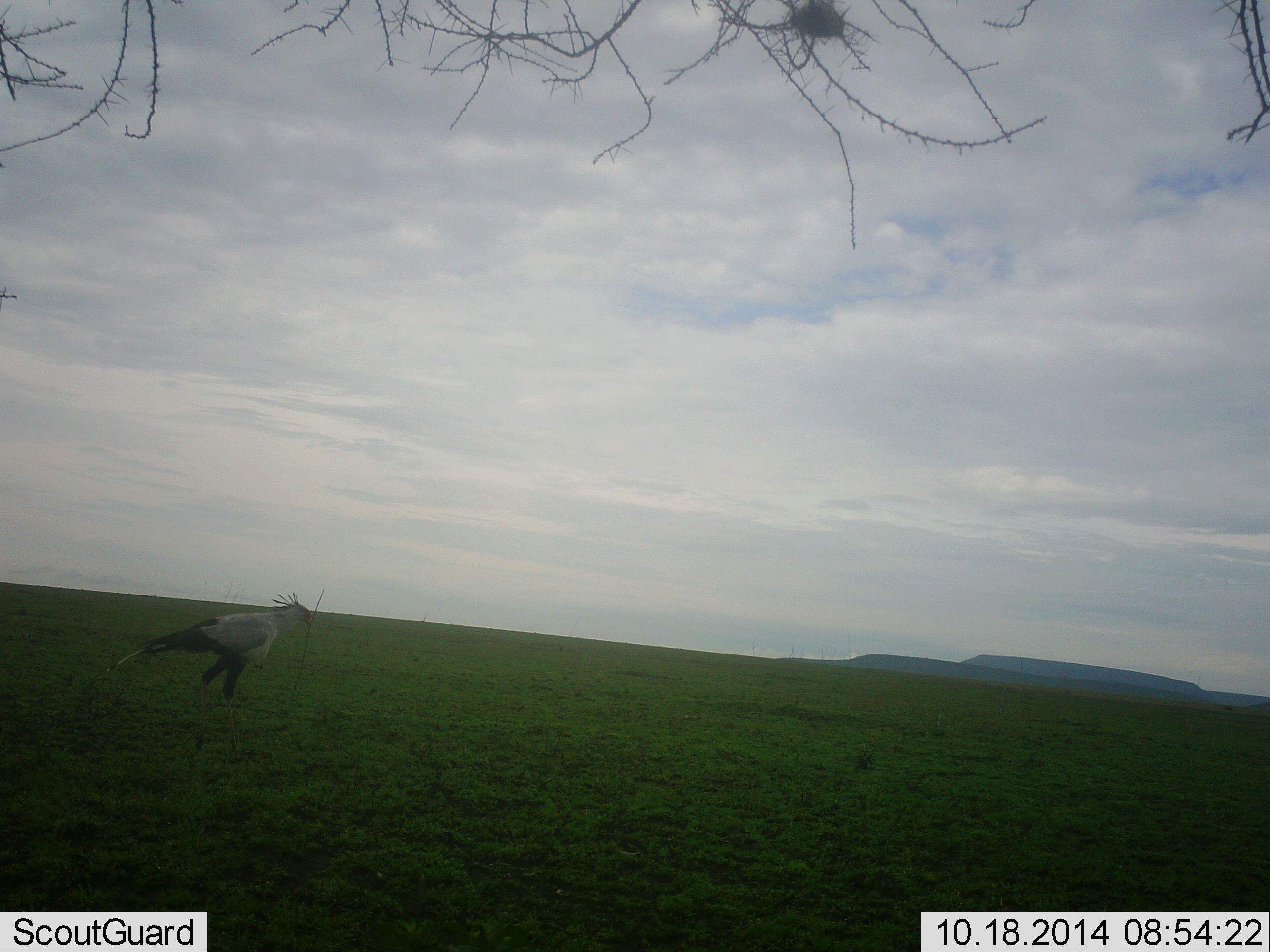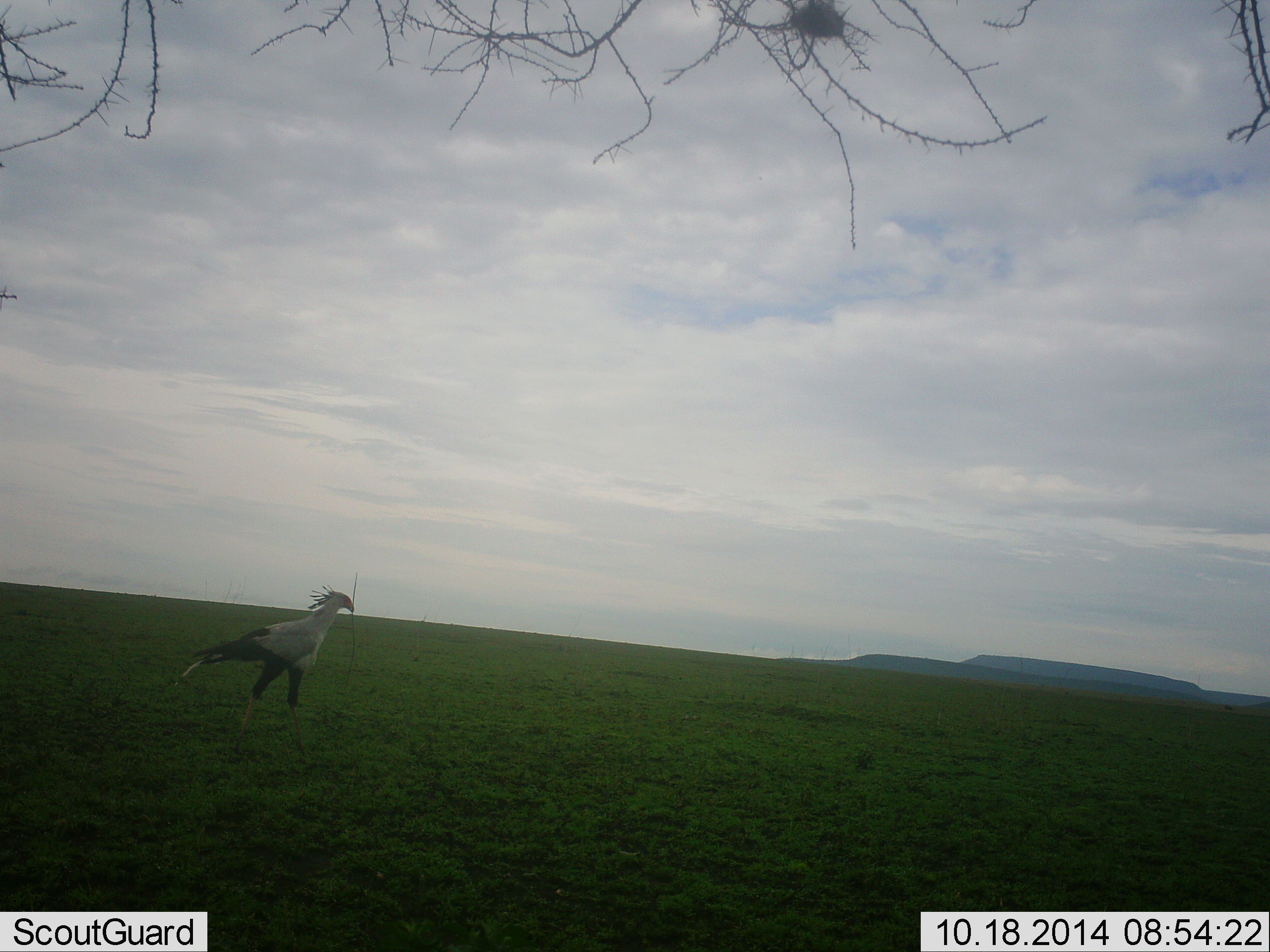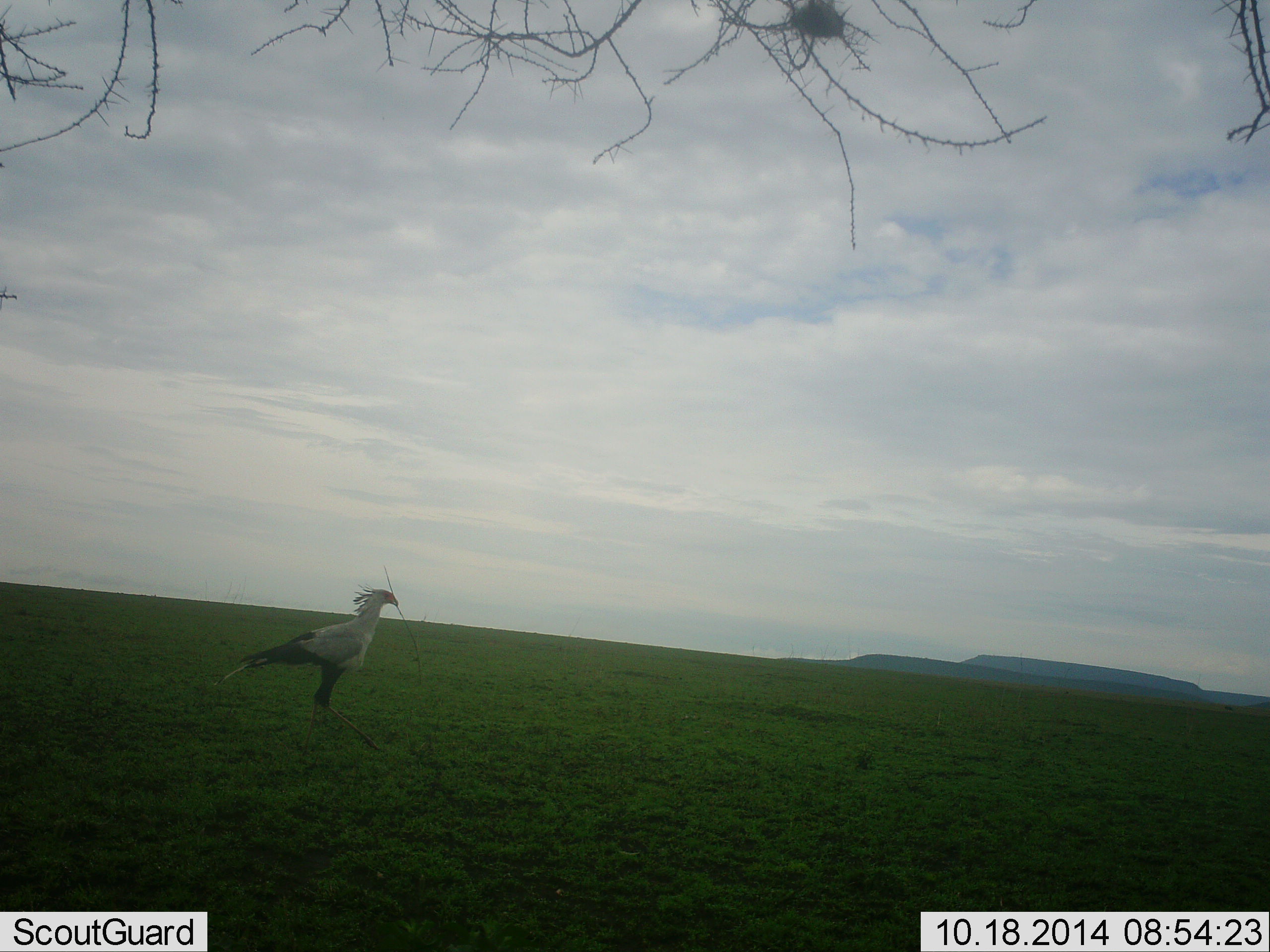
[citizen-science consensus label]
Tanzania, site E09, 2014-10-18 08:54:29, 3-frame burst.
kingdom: Animalia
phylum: Chordata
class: Aves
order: Accipitriformes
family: Sagittariidae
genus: Sagittarius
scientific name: Sagittarius serpentarius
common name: secretary bird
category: secretarybird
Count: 1.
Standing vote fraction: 10%.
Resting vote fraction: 0%.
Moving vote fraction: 90%.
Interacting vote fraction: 0%.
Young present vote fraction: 0%.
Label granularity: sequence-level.